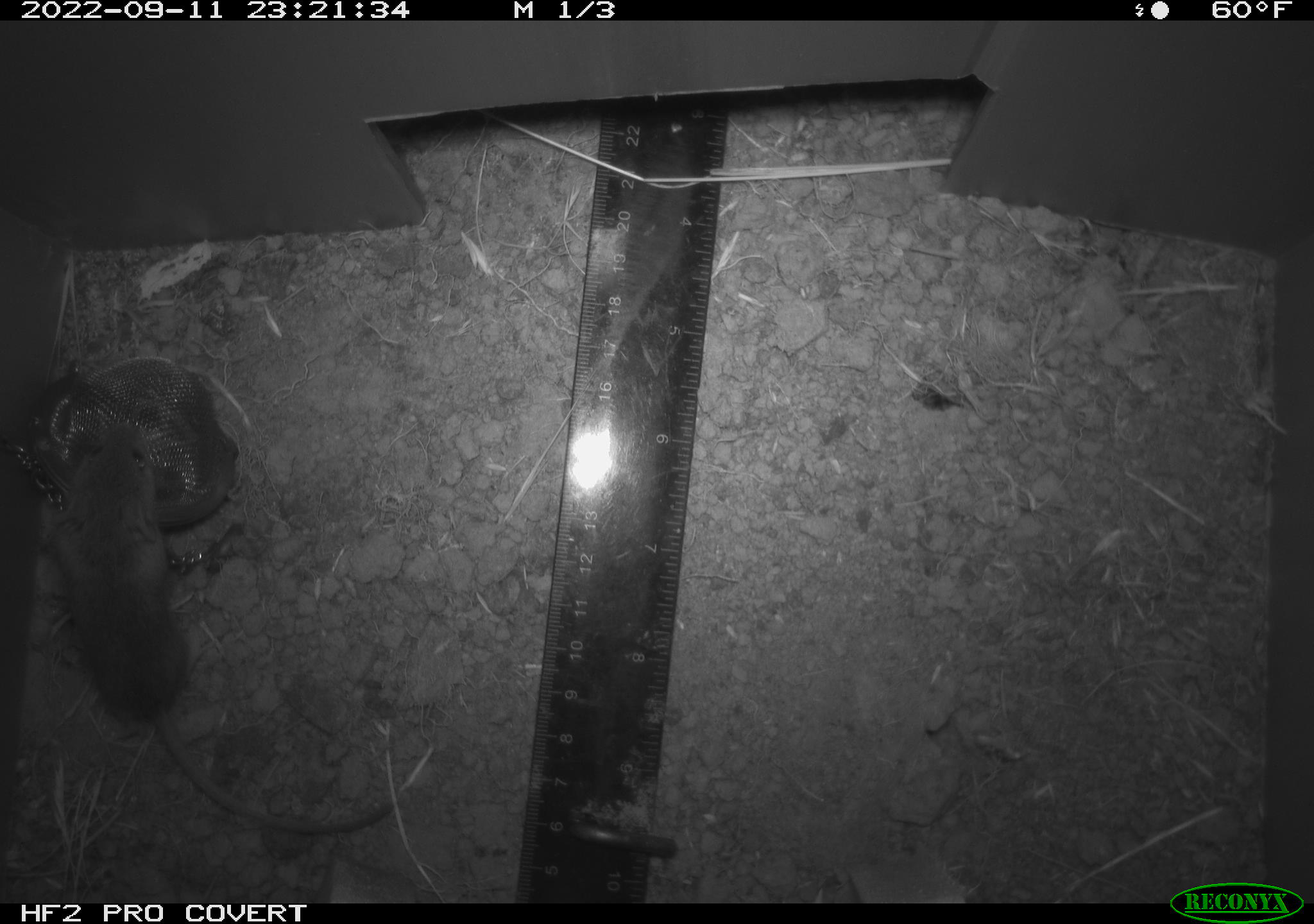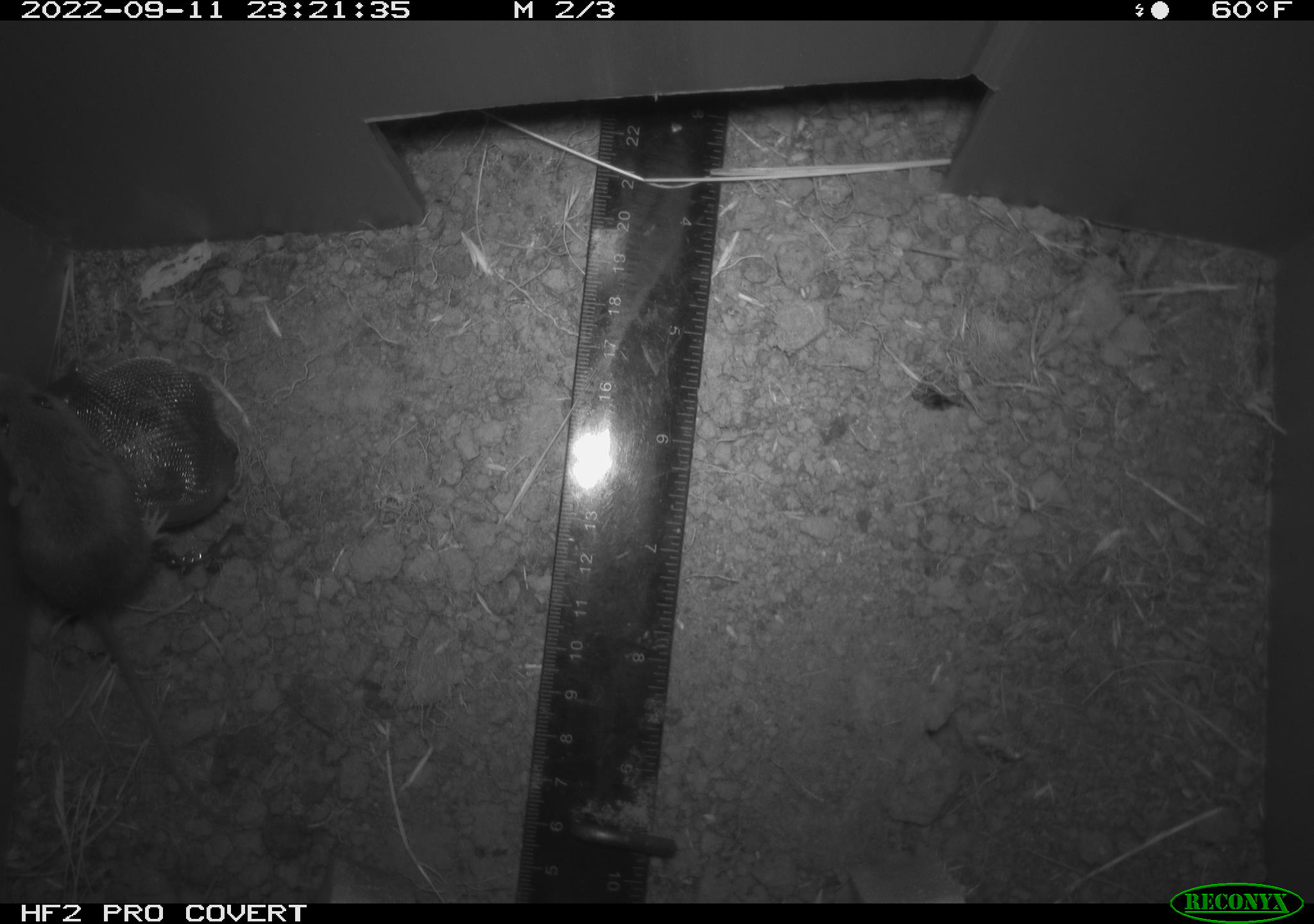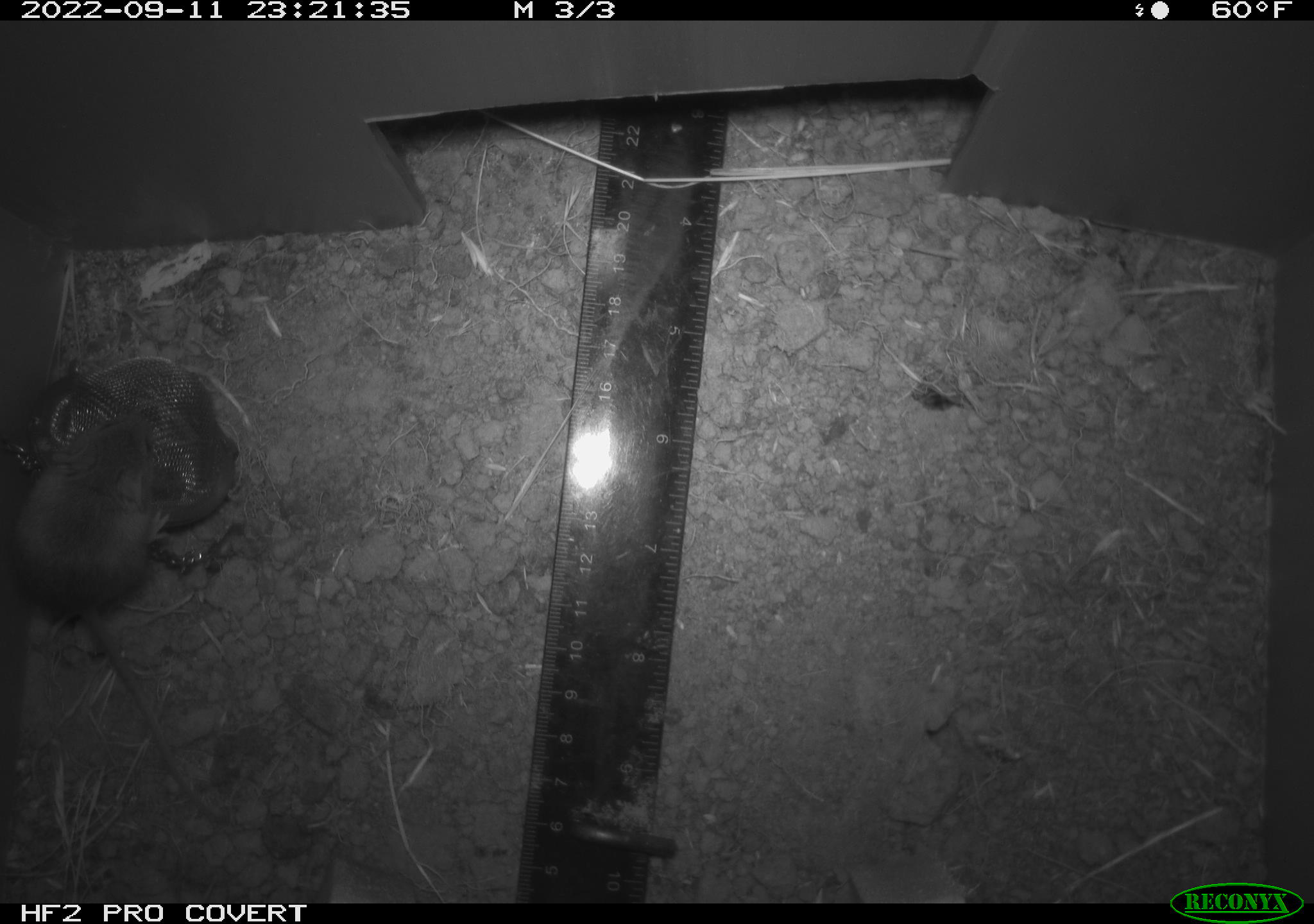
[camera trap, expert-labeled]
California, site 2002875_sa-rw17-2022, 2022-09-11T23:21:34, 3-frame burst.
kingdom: Animalia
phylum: Chordata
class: Mammalia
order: Rodentia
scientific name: Rodentia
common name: mouse species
Mouse species (Rodentia).